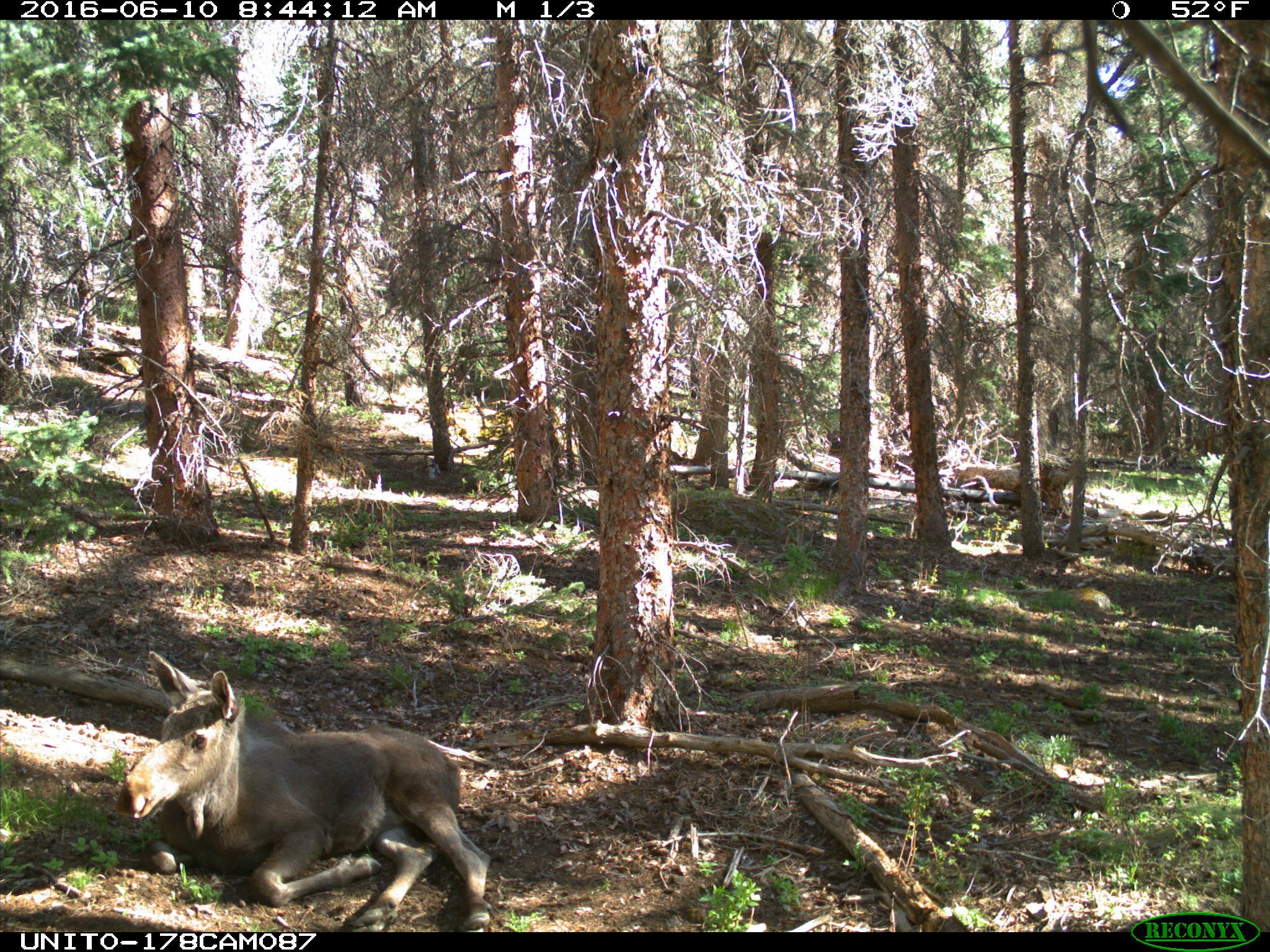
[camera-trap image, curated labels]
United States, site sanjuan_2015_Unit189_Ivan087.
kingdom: Animalia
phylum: Chordata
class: Mammalia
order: Artiodactyla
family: Cervidae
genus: Alces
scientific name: Alces alces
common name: moose